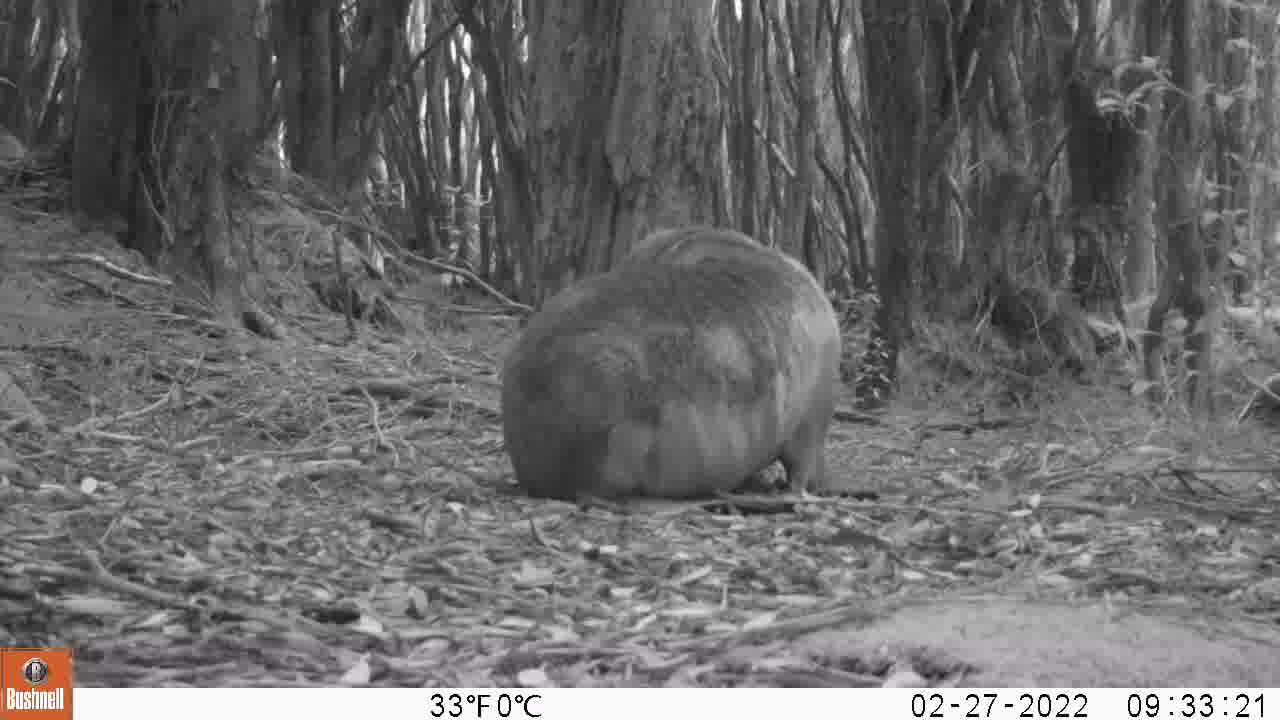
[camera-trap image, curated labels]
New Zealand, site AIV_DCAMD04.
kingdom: Animalia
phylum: Chordata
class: Mammalia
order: Carnivora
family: Otariidae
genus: Phocarctos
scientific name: Phocarctos hookeri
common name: new zealand sea lion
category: sealion